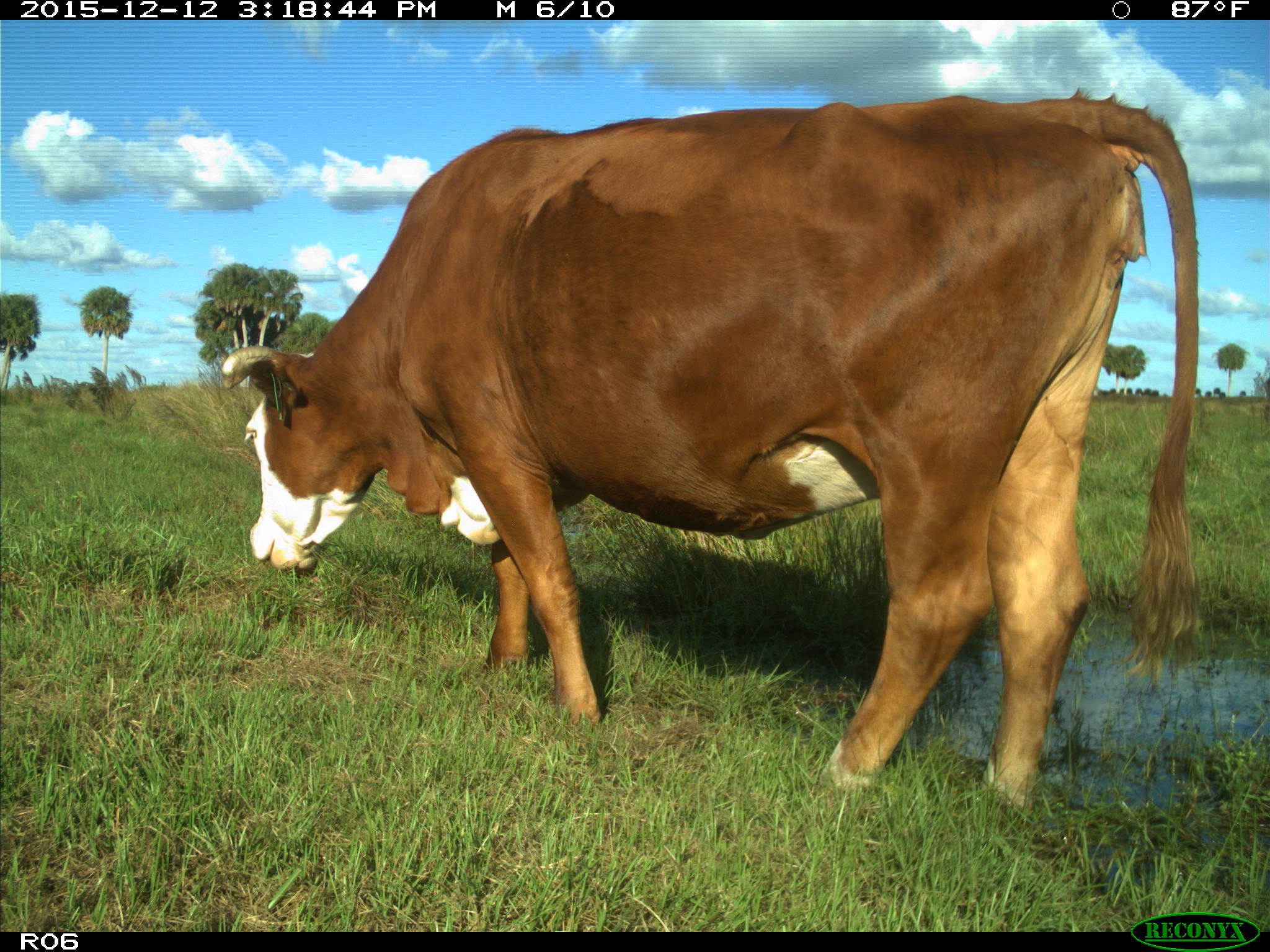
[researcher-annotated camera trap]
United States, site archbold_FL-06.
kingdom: Animalia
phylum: Chordata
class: Mammalia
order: Artiodactyla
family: Bovidae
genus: Bos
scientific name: Bos taurus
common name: domestic cow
Bos taurus (domestic cow).